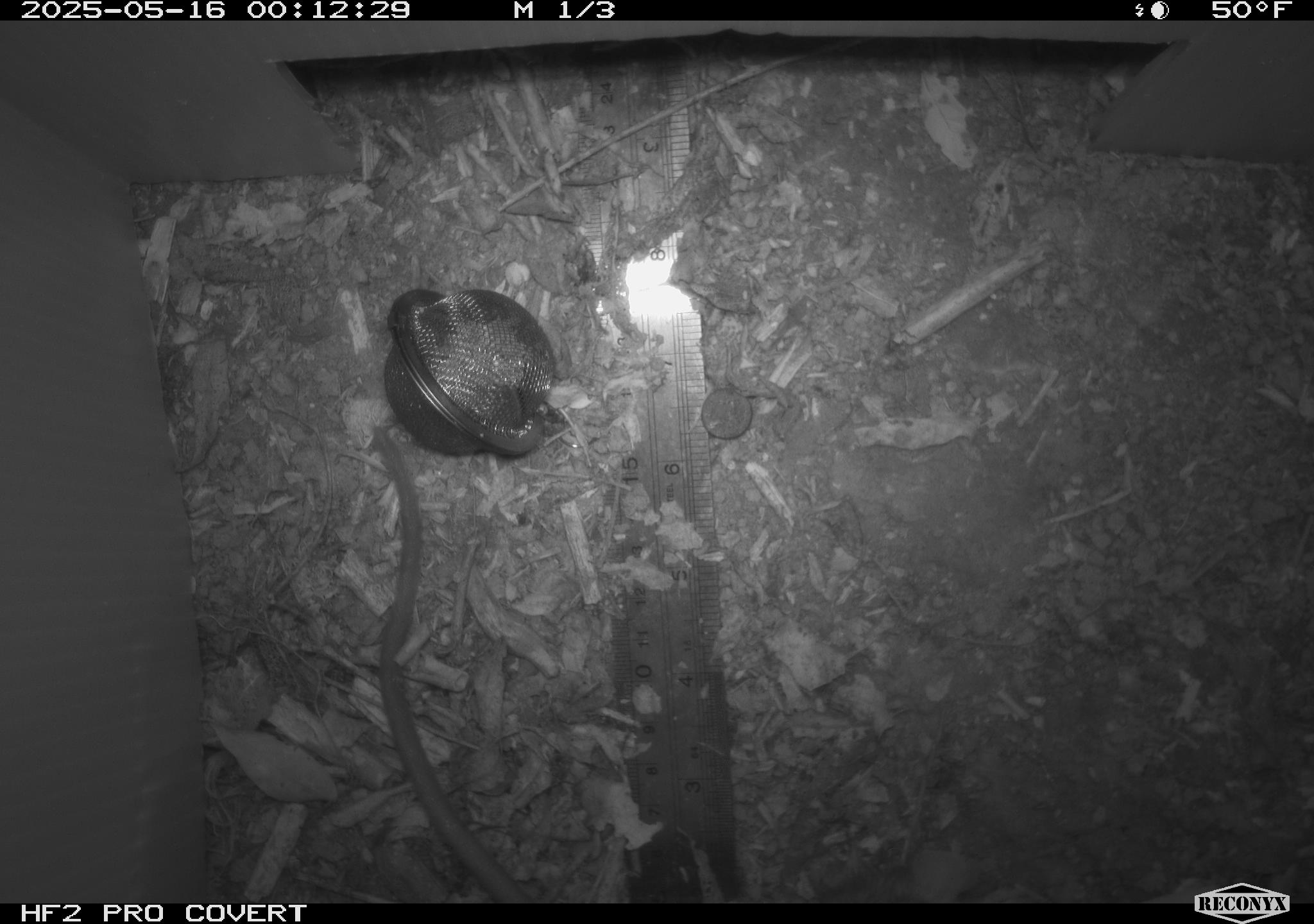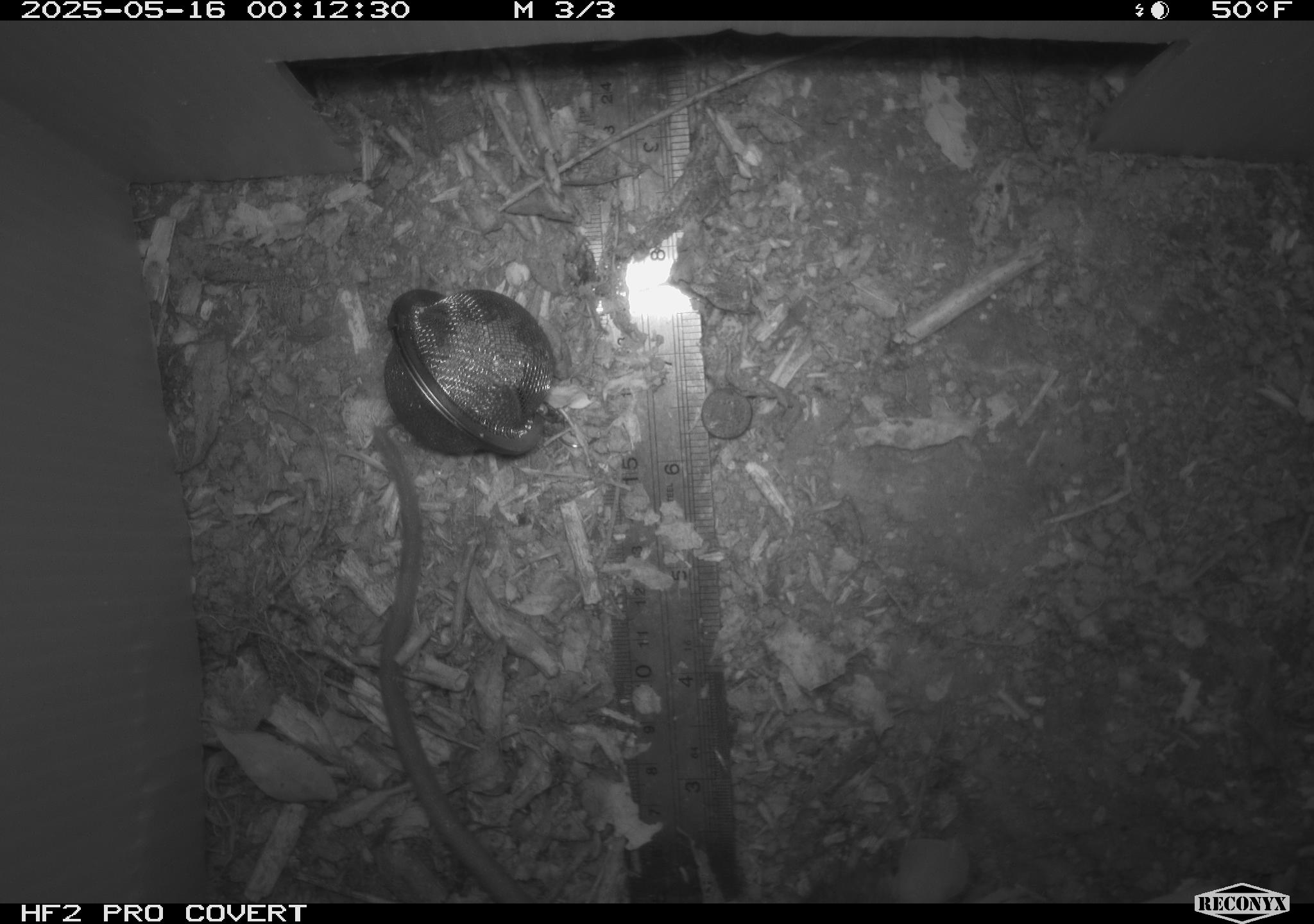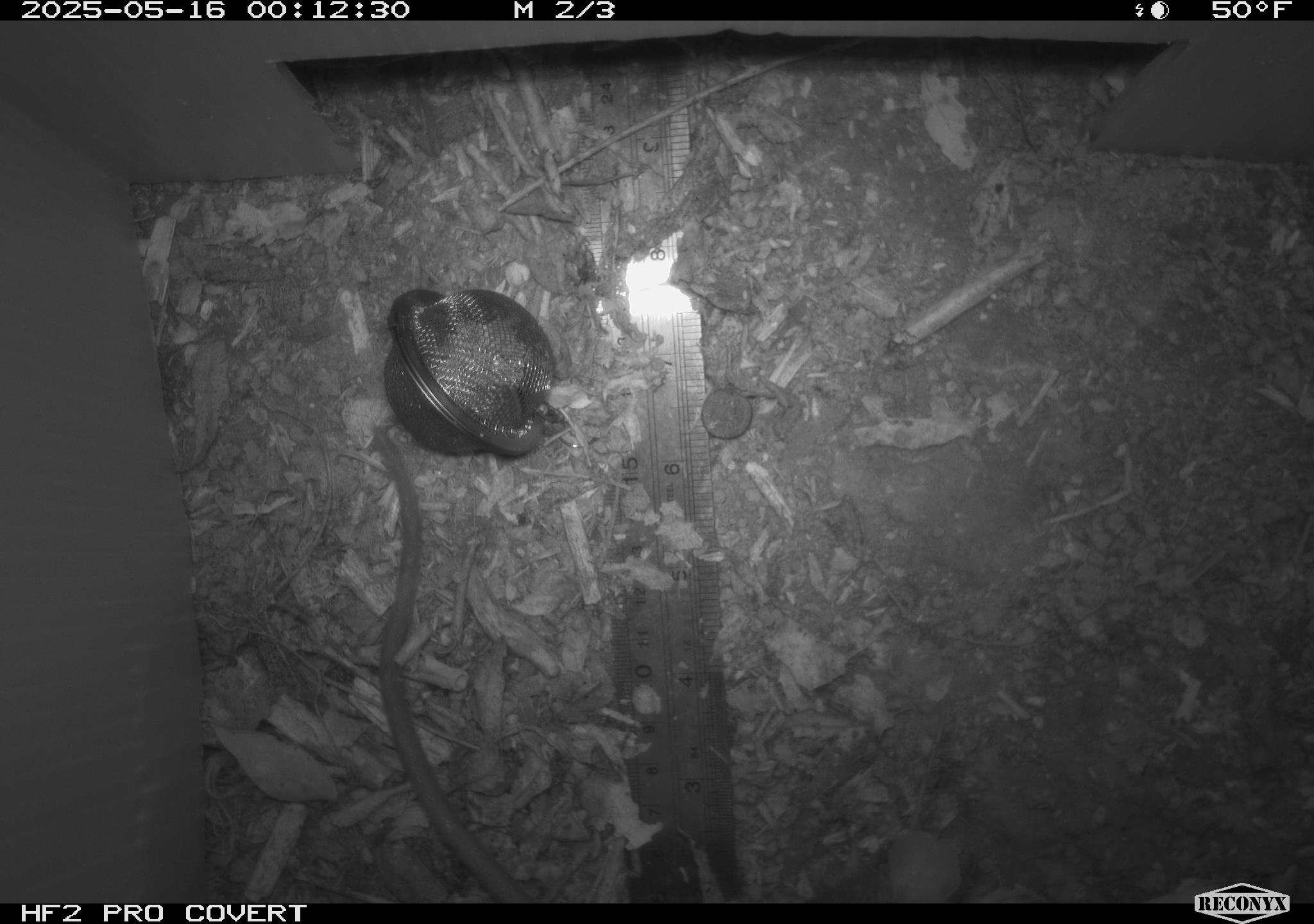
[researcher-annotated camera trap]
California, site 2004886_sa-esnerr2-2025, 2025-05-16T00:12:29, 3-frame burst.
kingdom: Animalia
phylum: Chordata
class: Mammalia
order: Rodentia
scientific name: Rodentia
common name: rodent